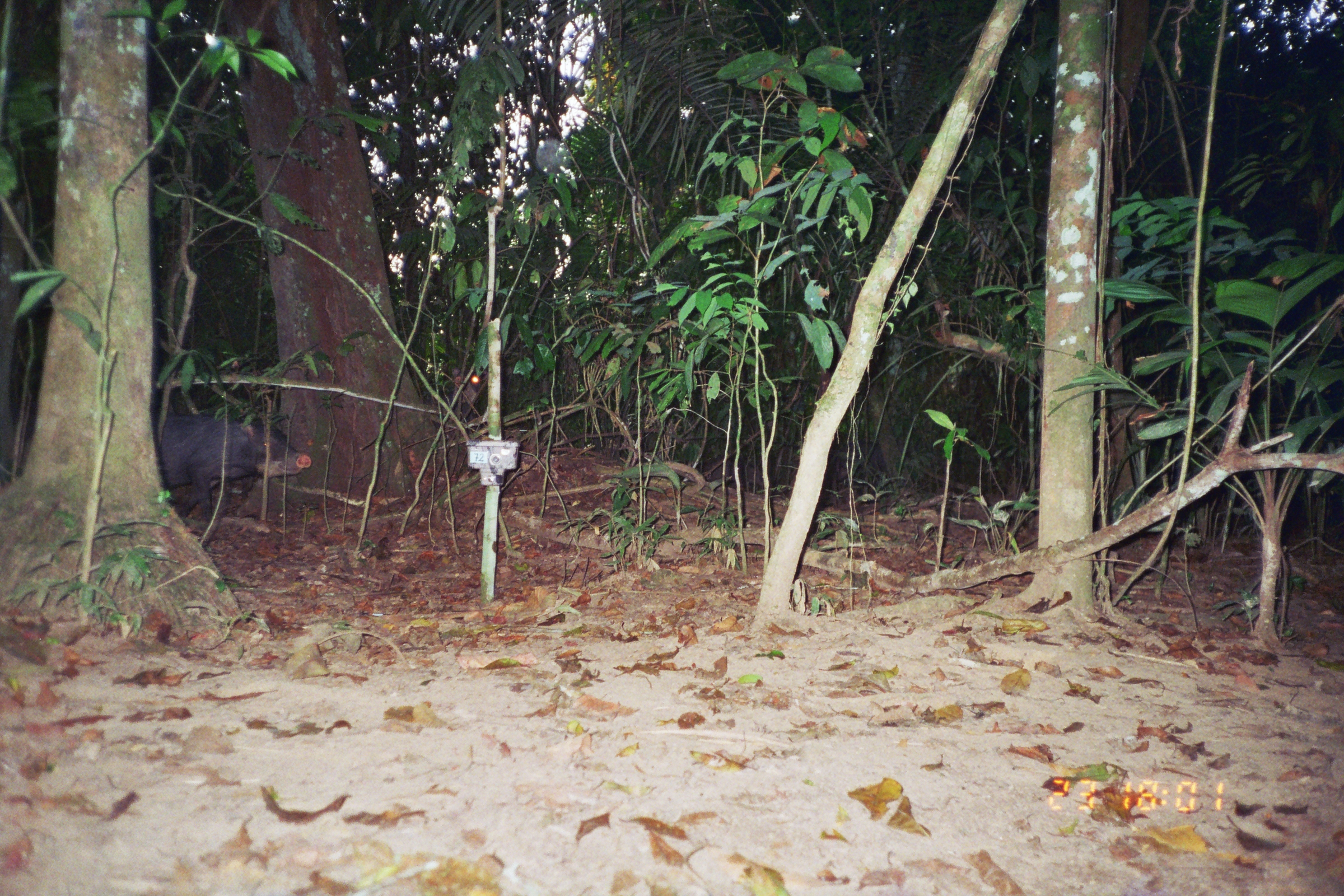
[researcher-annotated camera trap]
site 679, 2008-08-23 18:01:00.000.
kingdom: Animalia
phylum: Chordata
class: Mammalia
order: Artiodactyla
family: Tayassuidae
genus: Tayassu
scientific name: Tayassu pecari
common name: white-lipped peccary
Tayassu pecari (white-lipped peccary).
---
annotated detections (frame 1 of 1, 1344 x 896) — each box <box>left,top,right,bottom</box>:
tayassu pecari: <box>149,410,312,523</box>; <box>421,366,488,428</box>